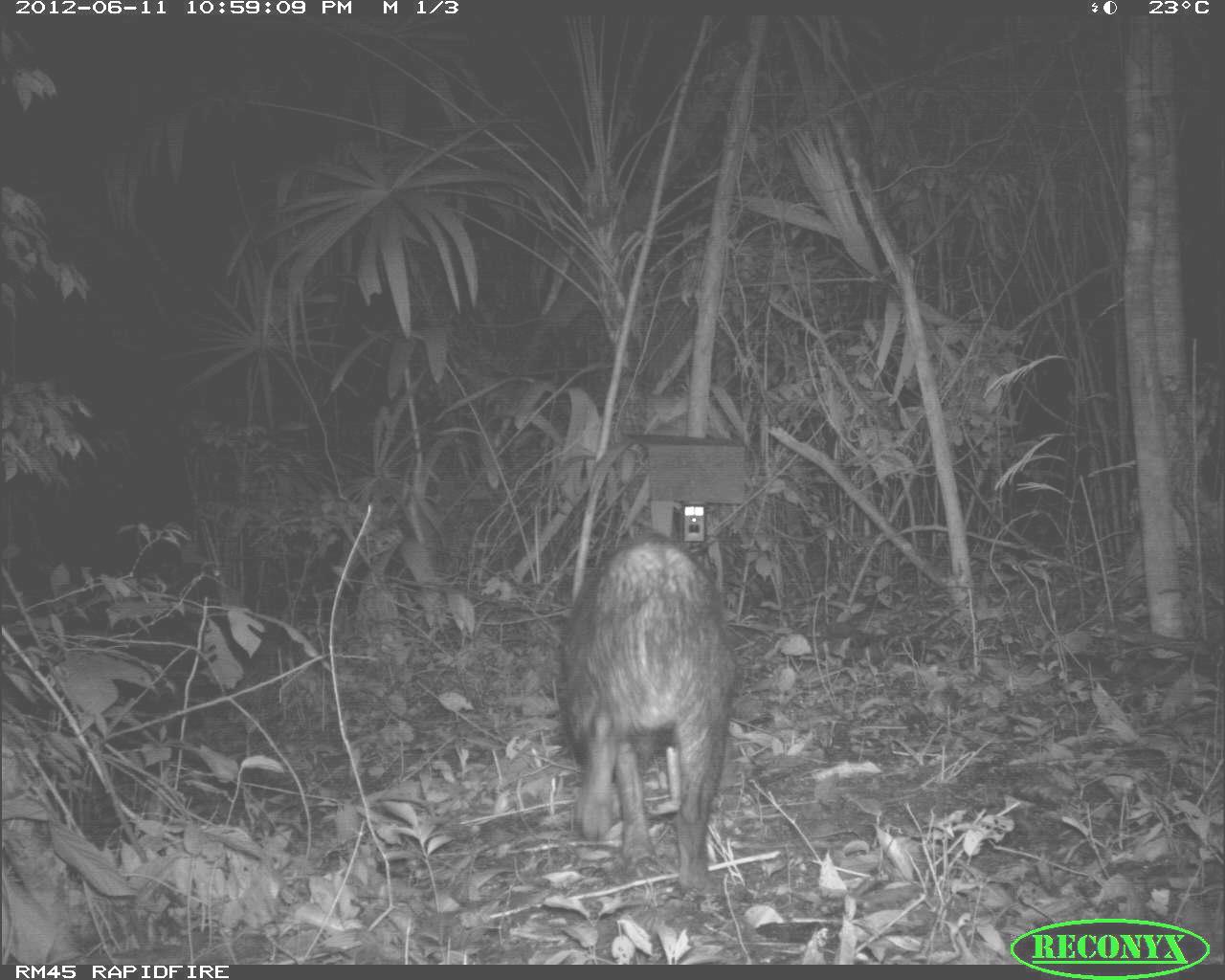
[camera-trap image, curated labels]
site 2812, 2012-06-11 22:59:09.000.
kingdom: Animalia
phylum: Chordata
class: Mammalia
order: Artiodactyla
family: Tayassuidae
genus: Tayassu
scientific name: Tayassu pecari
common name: white-lipped peccary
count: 18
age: adult